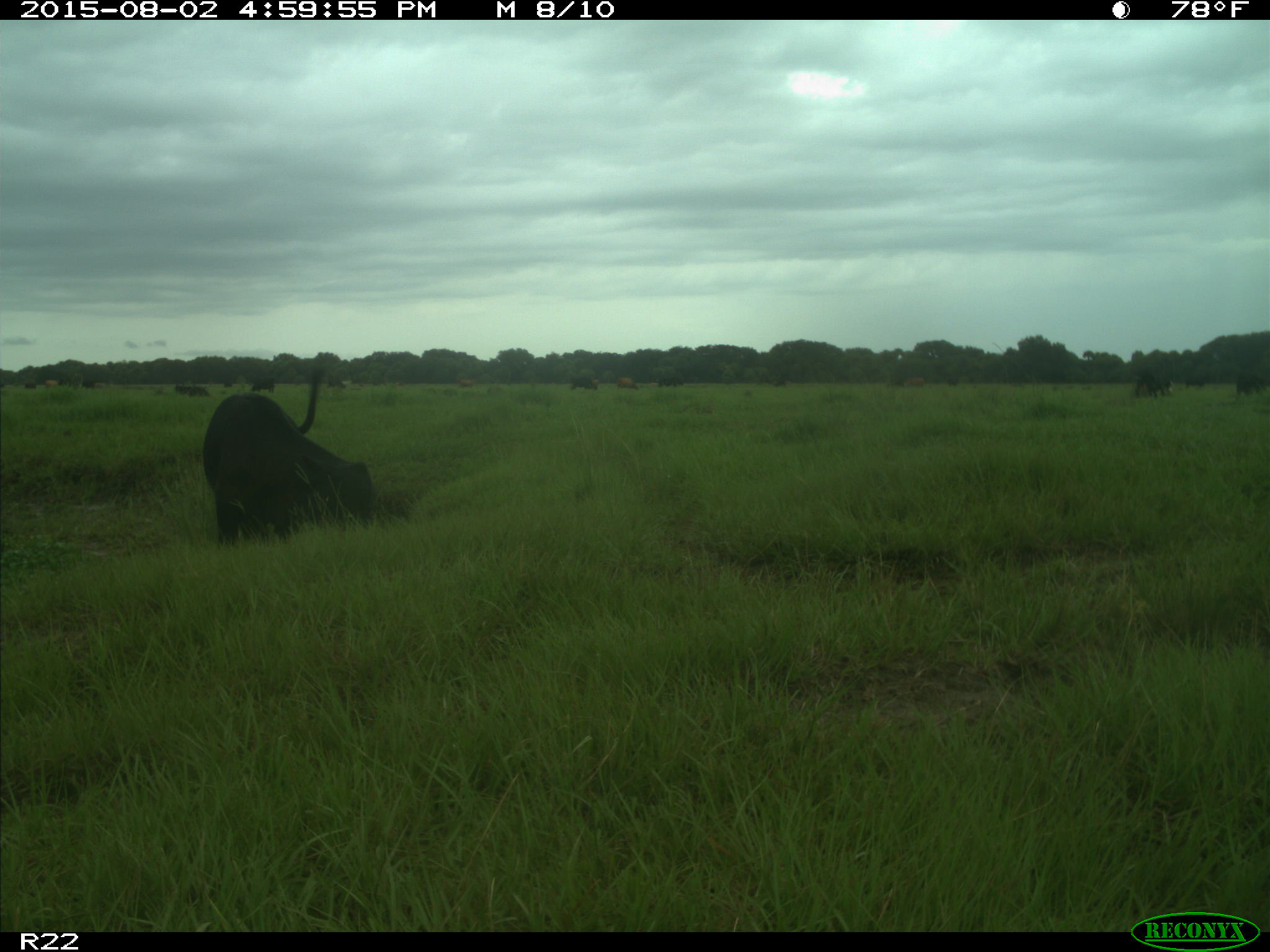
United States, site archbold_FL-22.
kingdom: Animalia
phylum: Chordata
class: Mammalia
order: Artiodactyla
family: Bovidae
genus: Bos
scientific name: Bos taurus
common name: domestic cow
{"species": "Bos taurus (domestic cow)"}